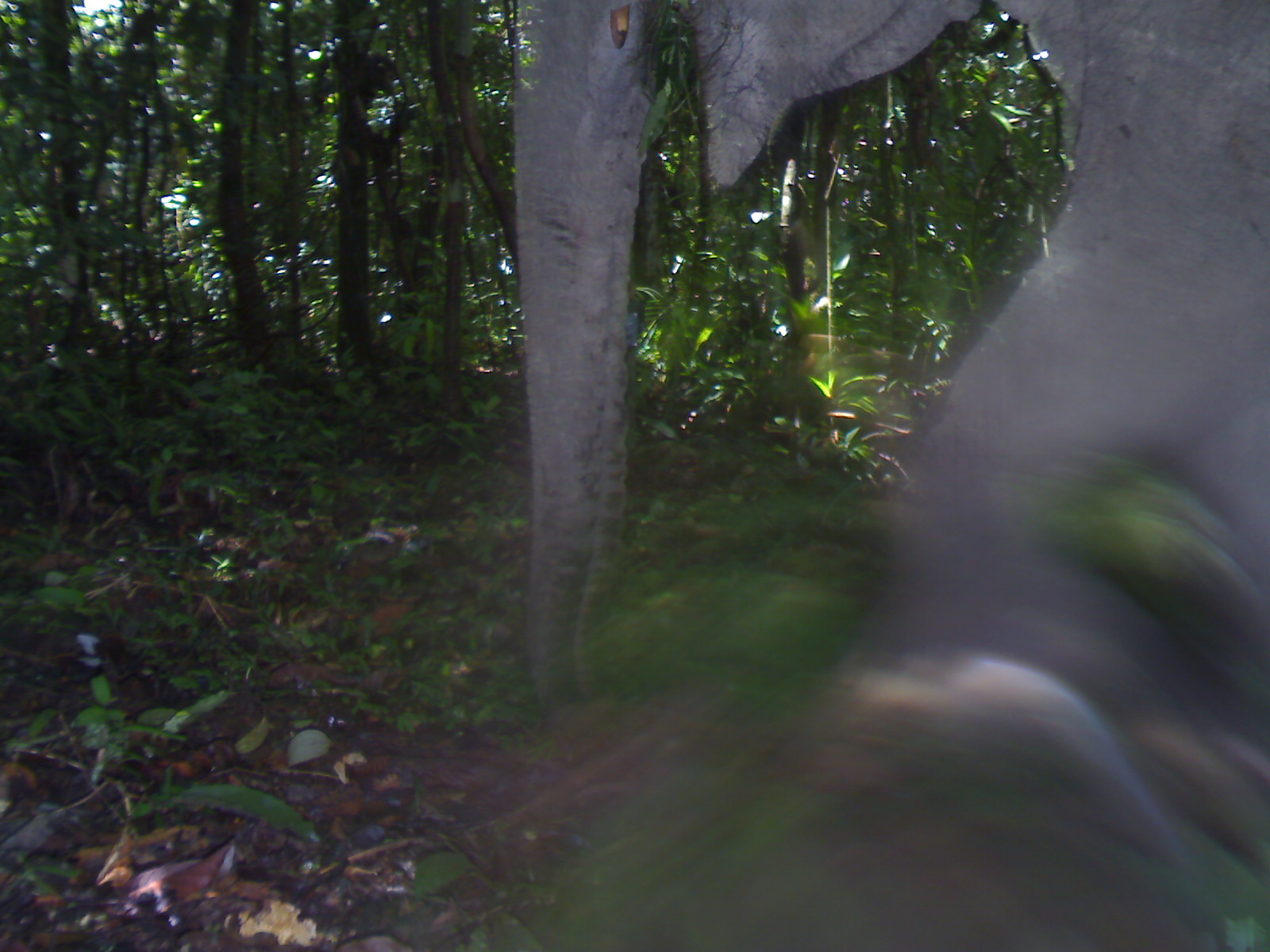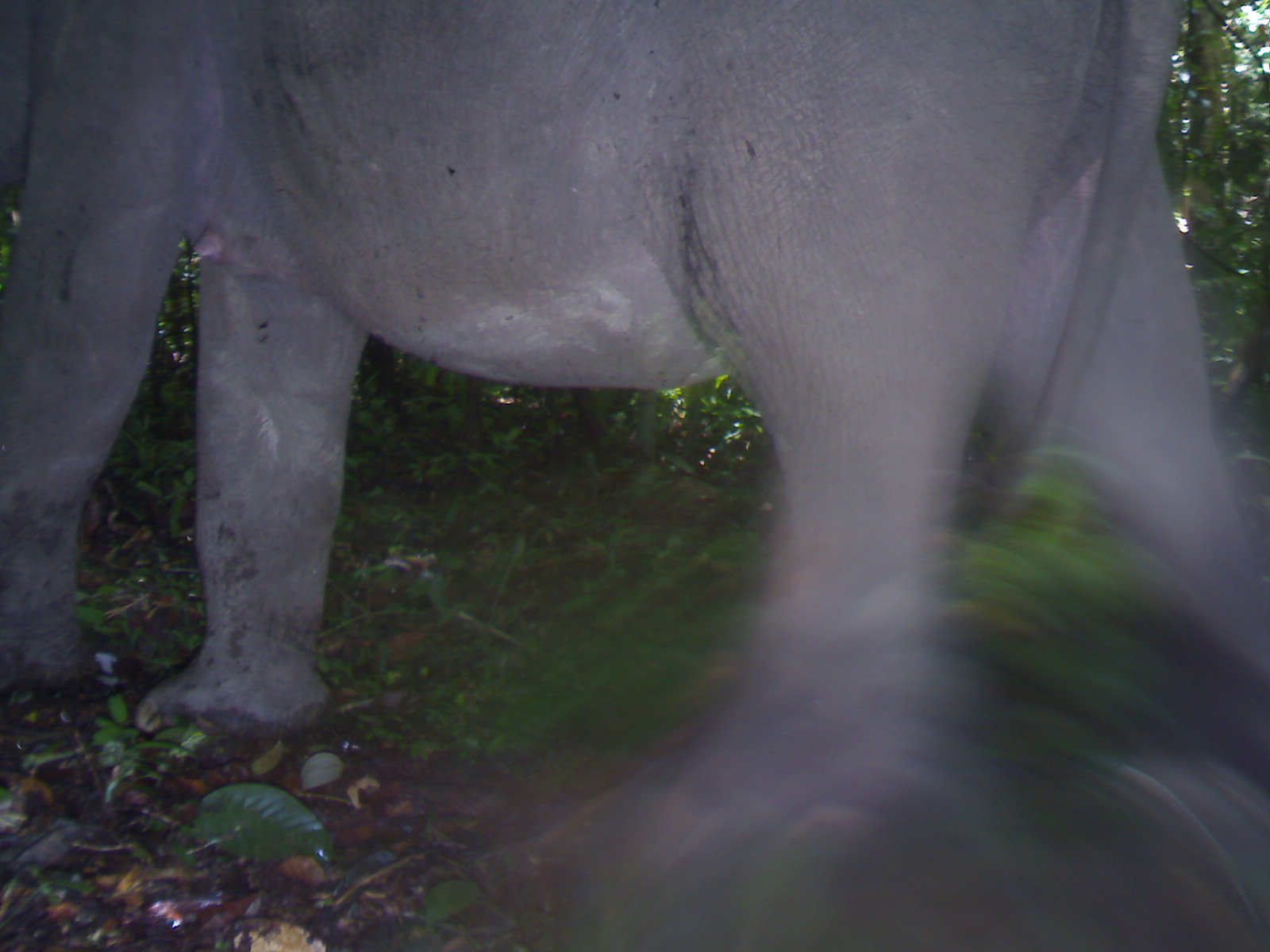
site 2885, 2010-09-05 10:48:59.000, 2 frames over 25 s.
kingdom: Animalia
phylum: Chordata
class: Mammalia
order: Proboscidea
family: Elephantidae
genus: Elephas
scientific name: Elephas maximus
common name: asian elephant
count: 1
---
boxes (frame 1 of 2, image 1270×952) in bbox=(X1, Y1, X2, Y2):
elephas maximus: bbox=(511, 1, 1264, 949)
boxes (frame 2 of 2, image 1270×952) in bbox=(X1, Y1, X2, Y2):
elephas maximus: bbox=(5, 2, 1268, 884)